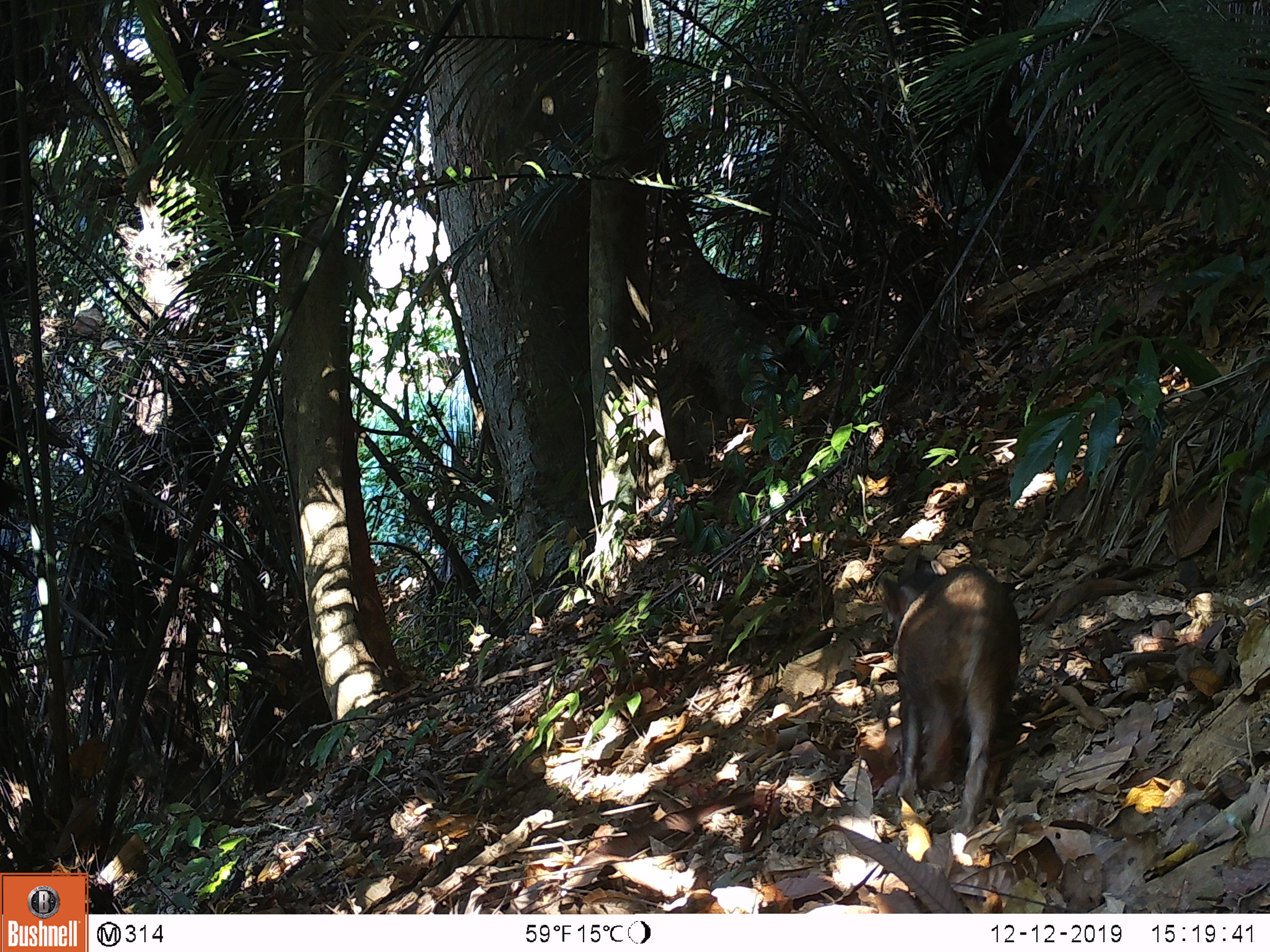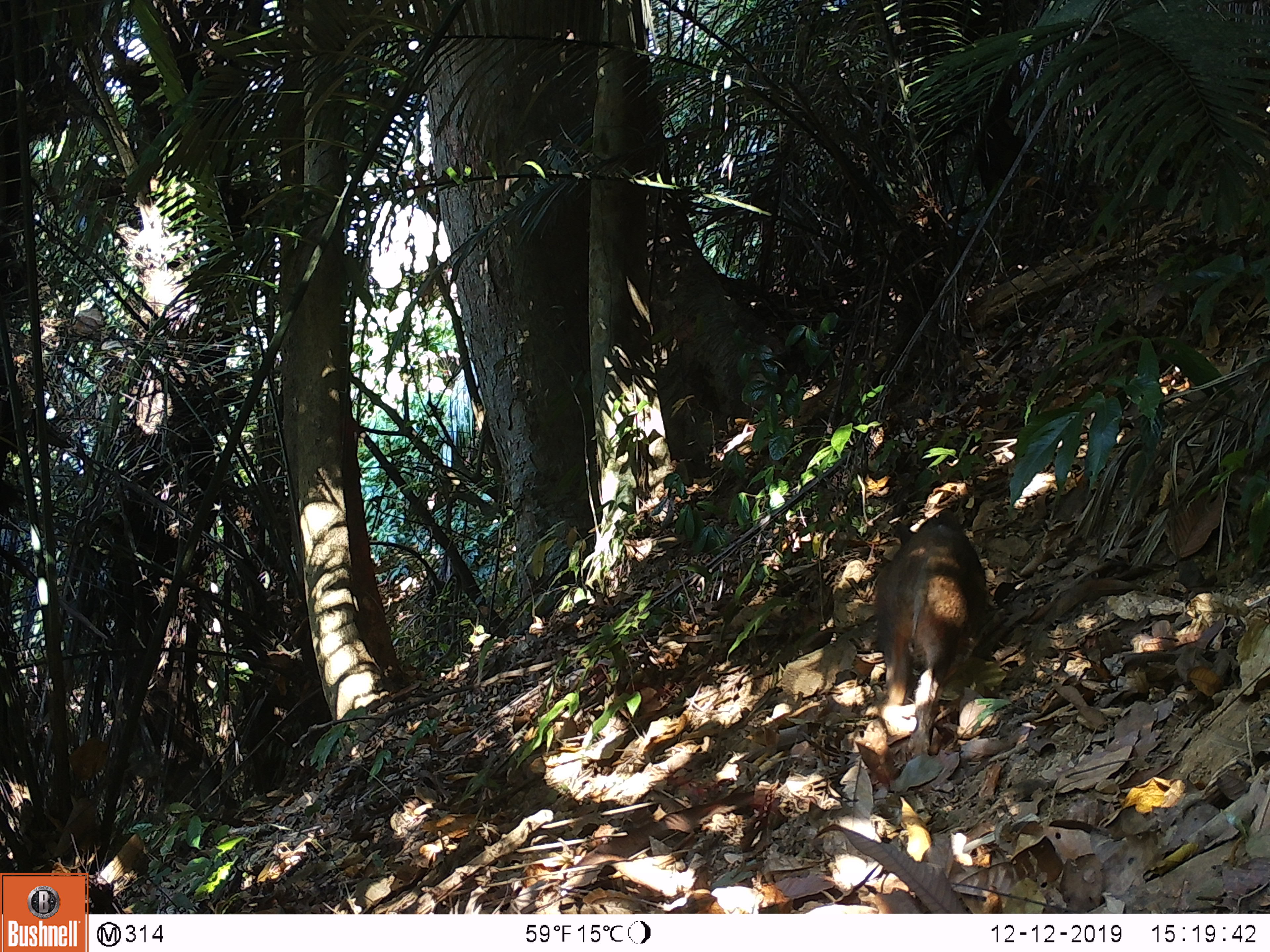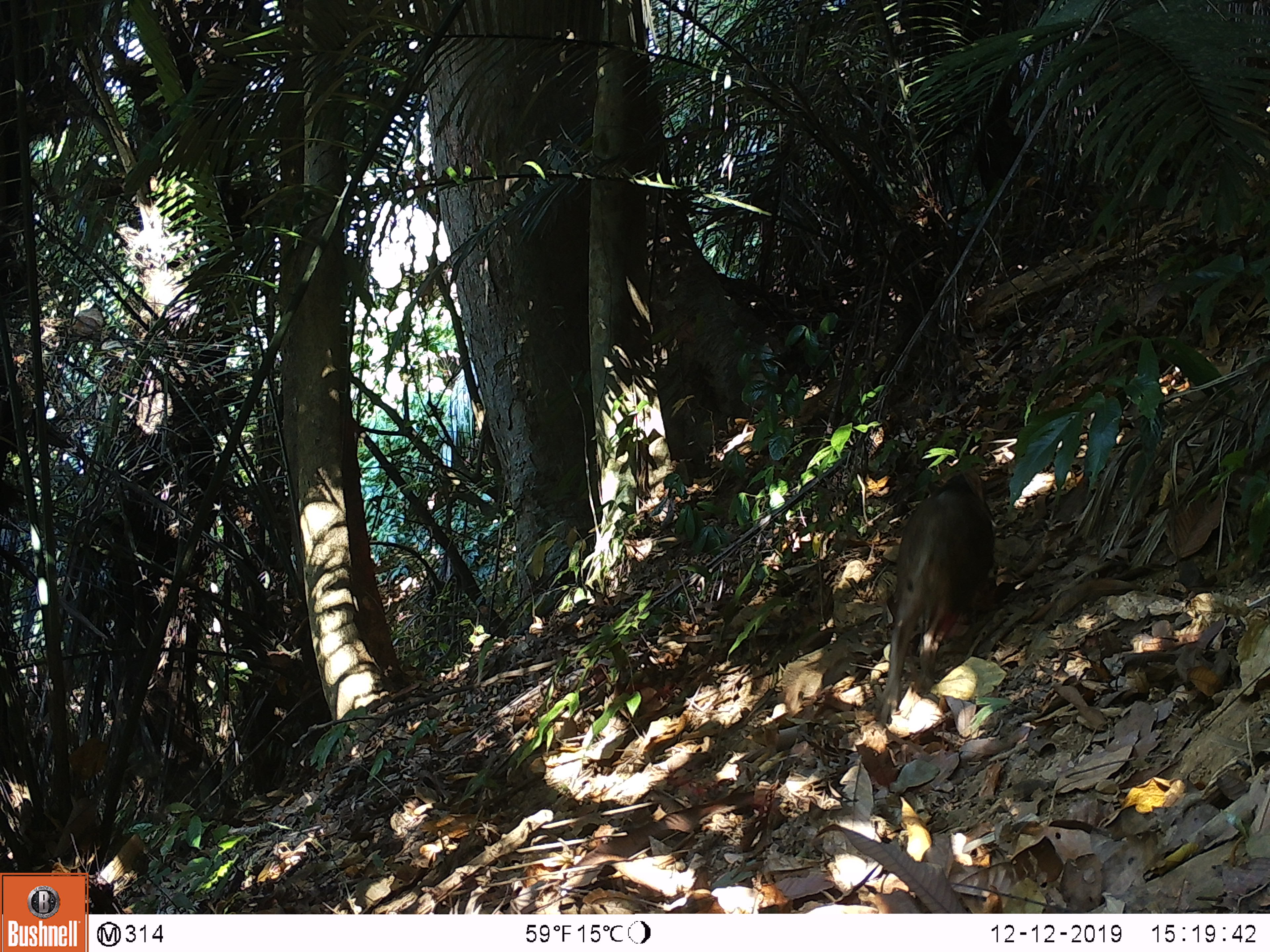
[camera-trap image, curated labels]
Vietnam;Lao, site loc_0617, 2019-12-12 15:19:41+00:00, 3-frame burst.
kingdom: Animalia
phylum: Chordata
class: Mammalia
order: Artiodactyla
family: Suidae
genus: Sus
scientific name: Sus scrofa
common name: eurasian wild pig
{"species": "eurasian wild pig (Sus scrofa)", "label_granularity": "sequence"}